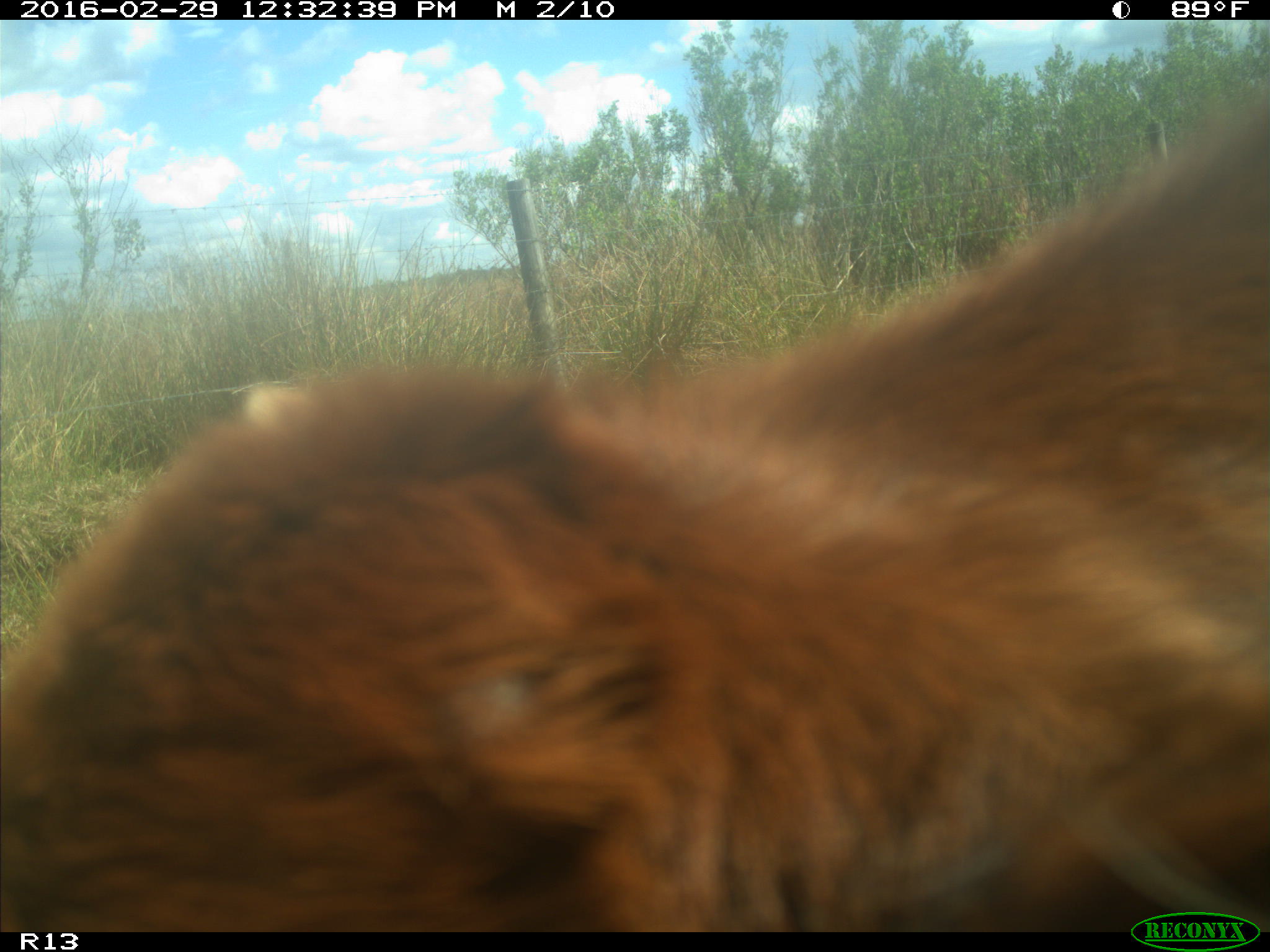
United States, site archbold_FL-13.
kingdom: Animalia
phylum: Chordata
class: Mammalia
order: Artiodactyla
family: Bovidae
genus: Bos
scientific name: Bos taurus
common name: domestic cow